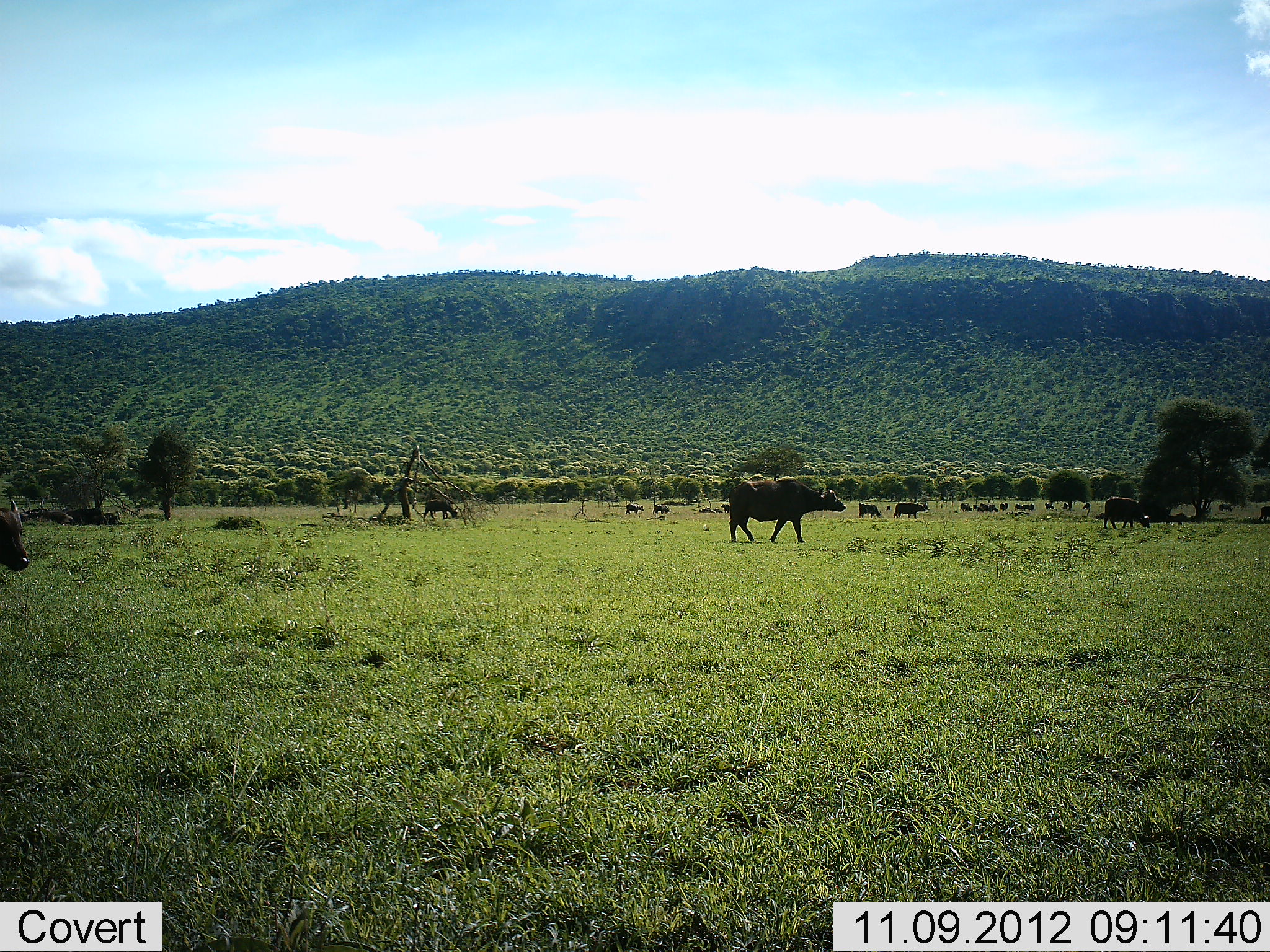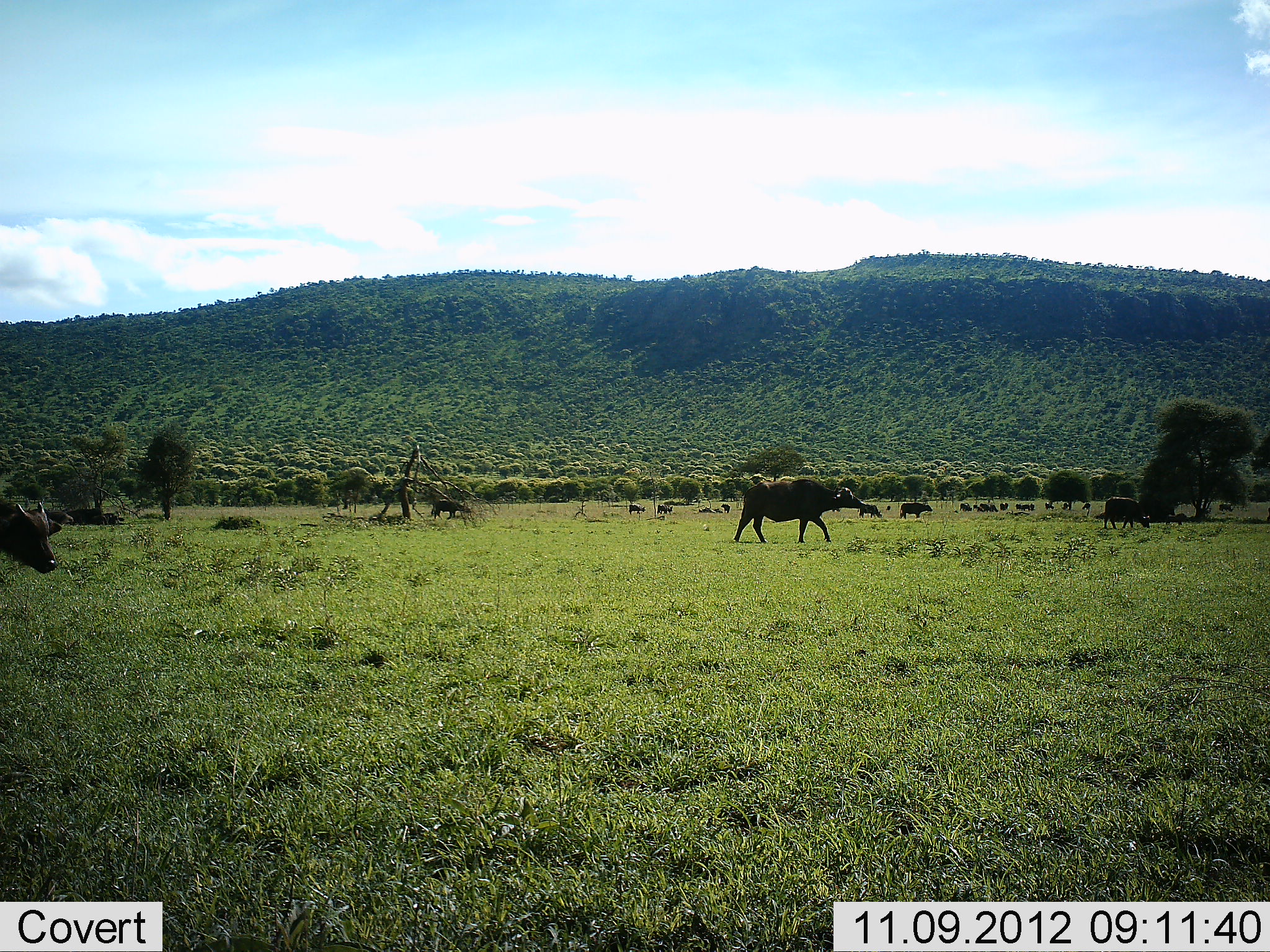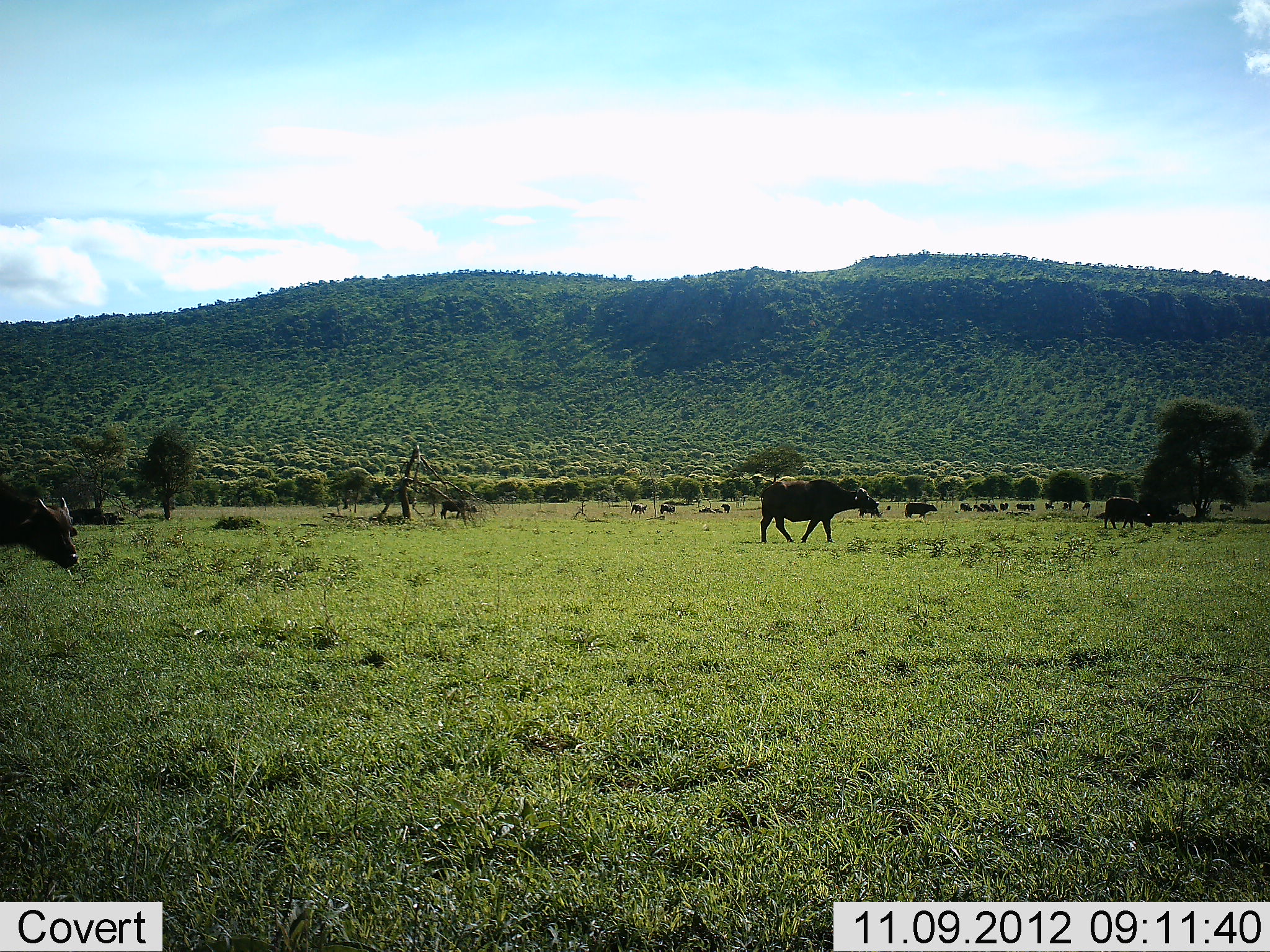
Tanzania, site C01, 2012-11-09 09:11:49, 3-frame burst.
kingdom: Animalia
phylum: Chordata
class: Mammalia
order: Artiodactyla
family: Bovidae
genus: Syncerus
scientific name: Syncerus caffer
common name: cape buffalo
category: buffalo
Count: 11-50.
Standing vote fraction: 30%.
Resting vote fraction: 0%.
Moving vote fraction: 100%.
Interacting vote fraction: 0%.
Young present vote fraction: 10%.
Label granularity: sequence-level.